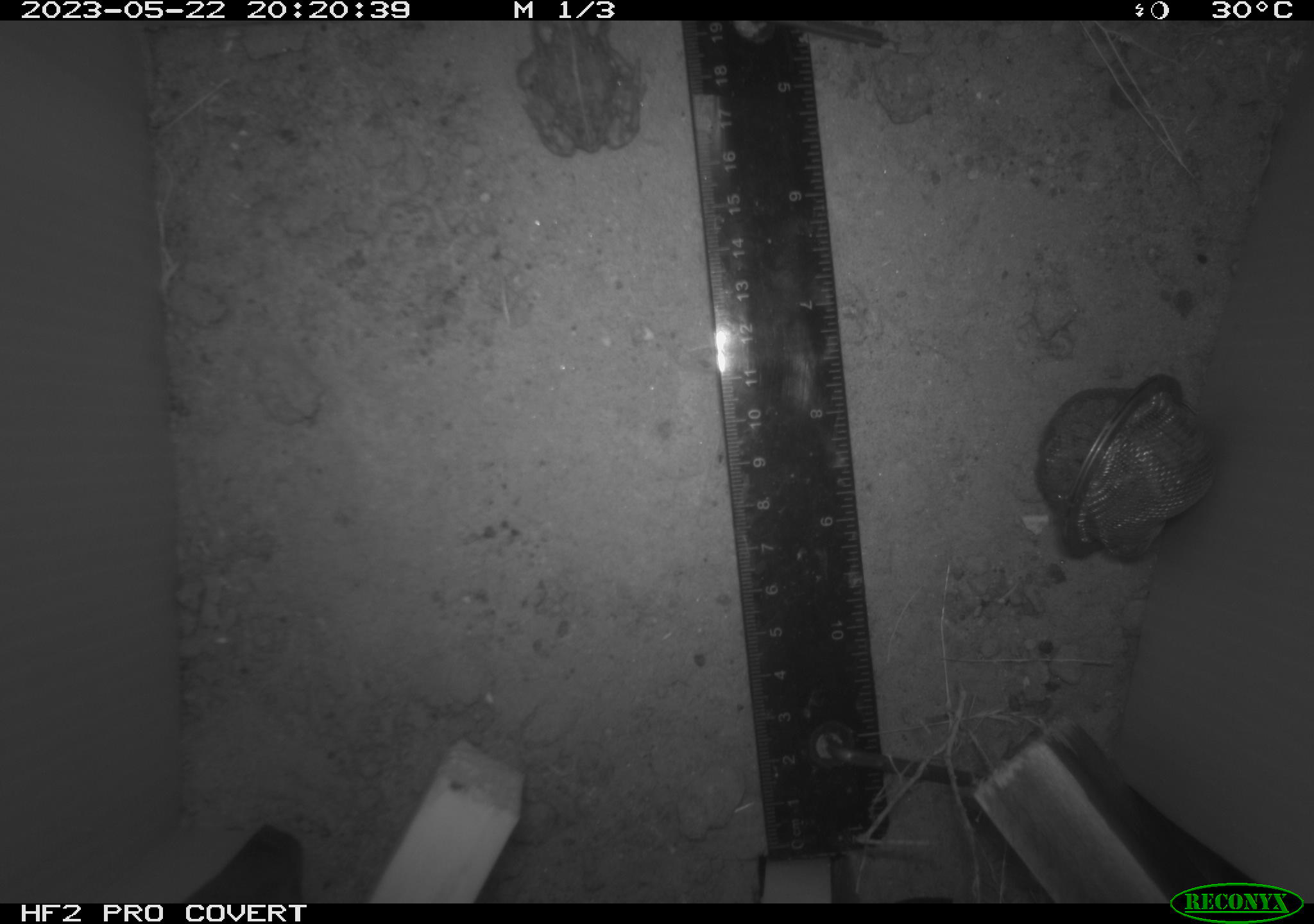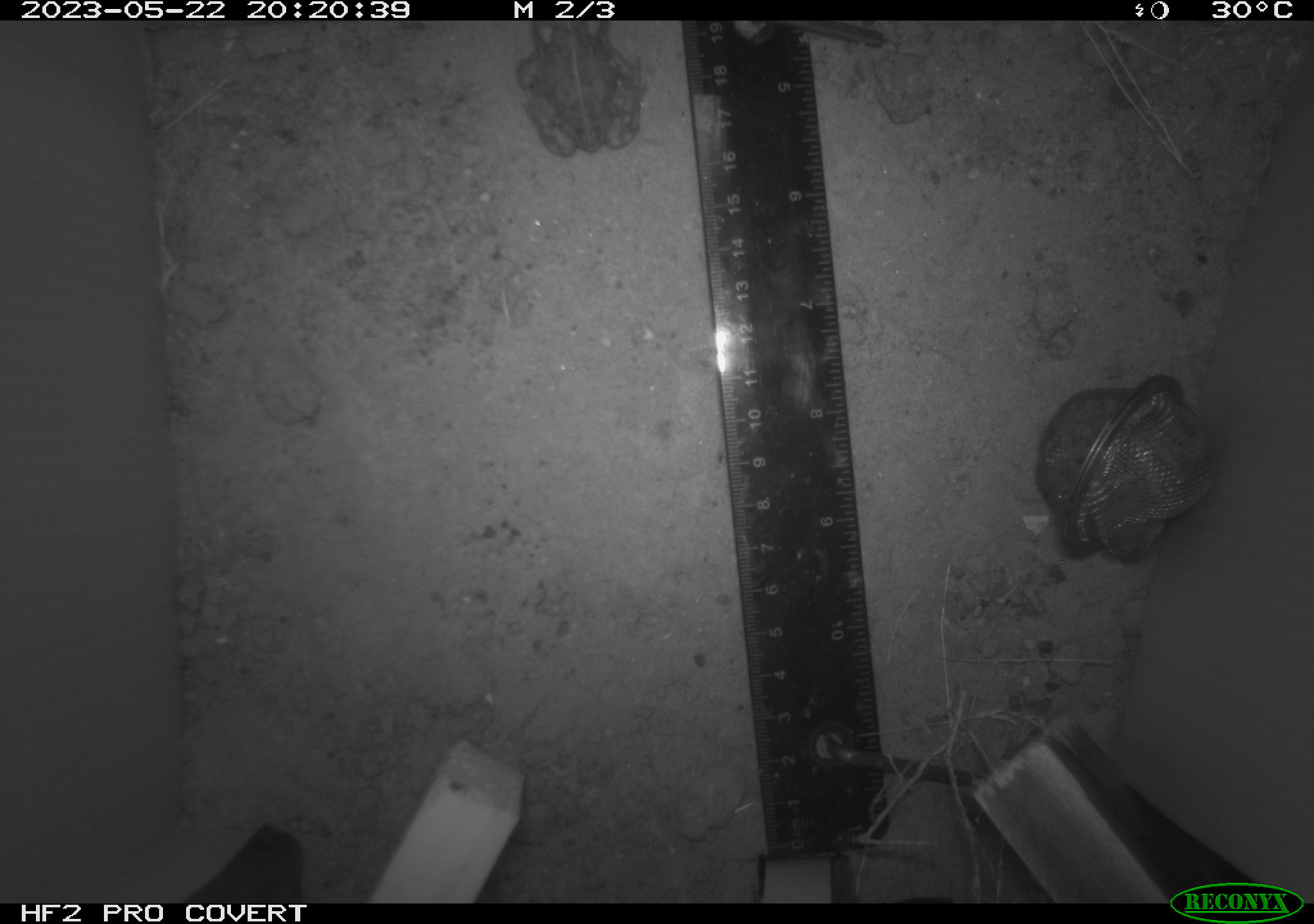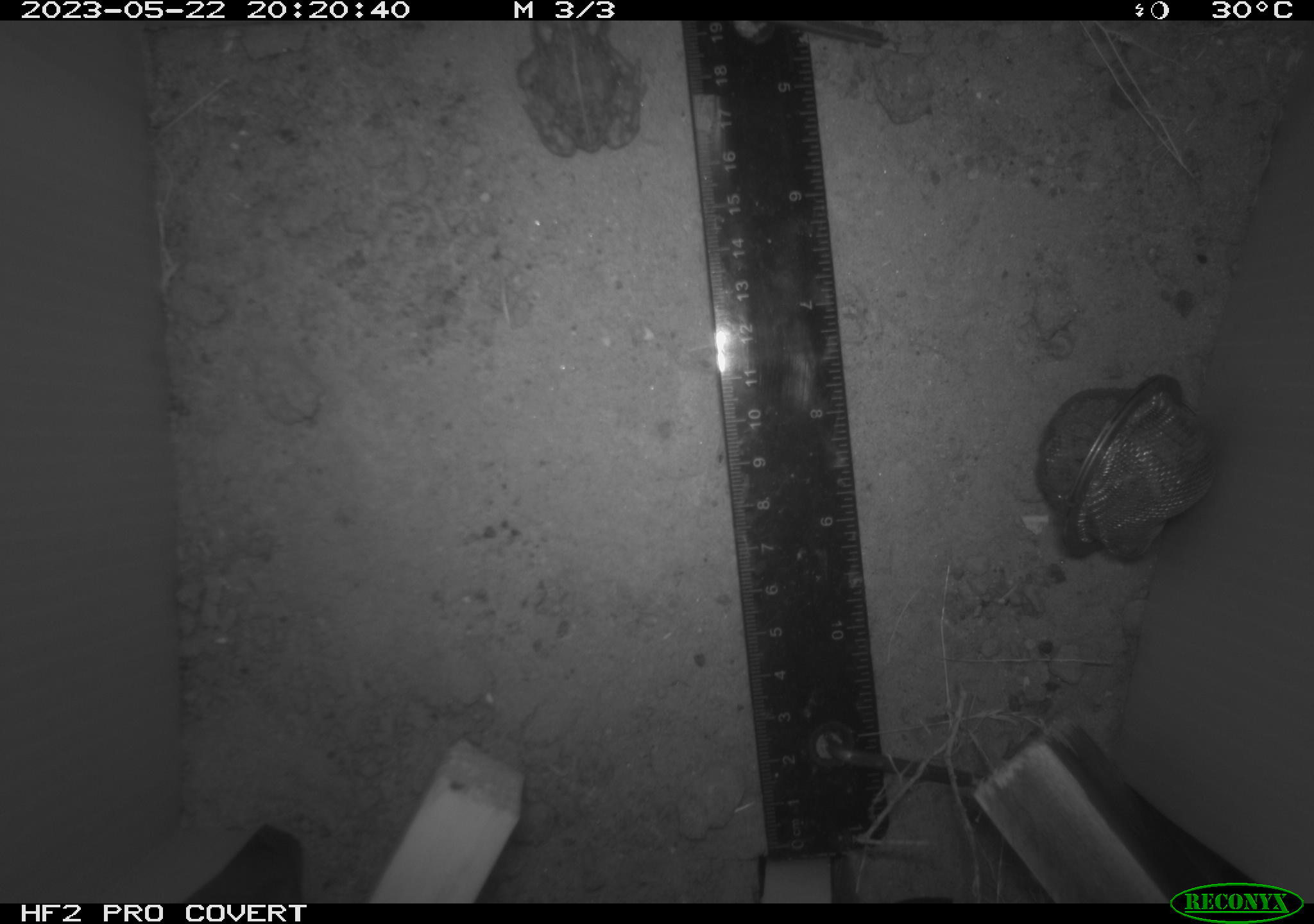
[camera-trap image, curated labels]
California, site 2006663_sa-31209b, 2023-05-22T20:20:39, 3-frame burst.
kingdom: Animalia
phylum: Chordata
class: Amphibia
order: Anura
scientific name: Anura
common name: frogs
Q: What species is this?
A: Frogs (Anura).